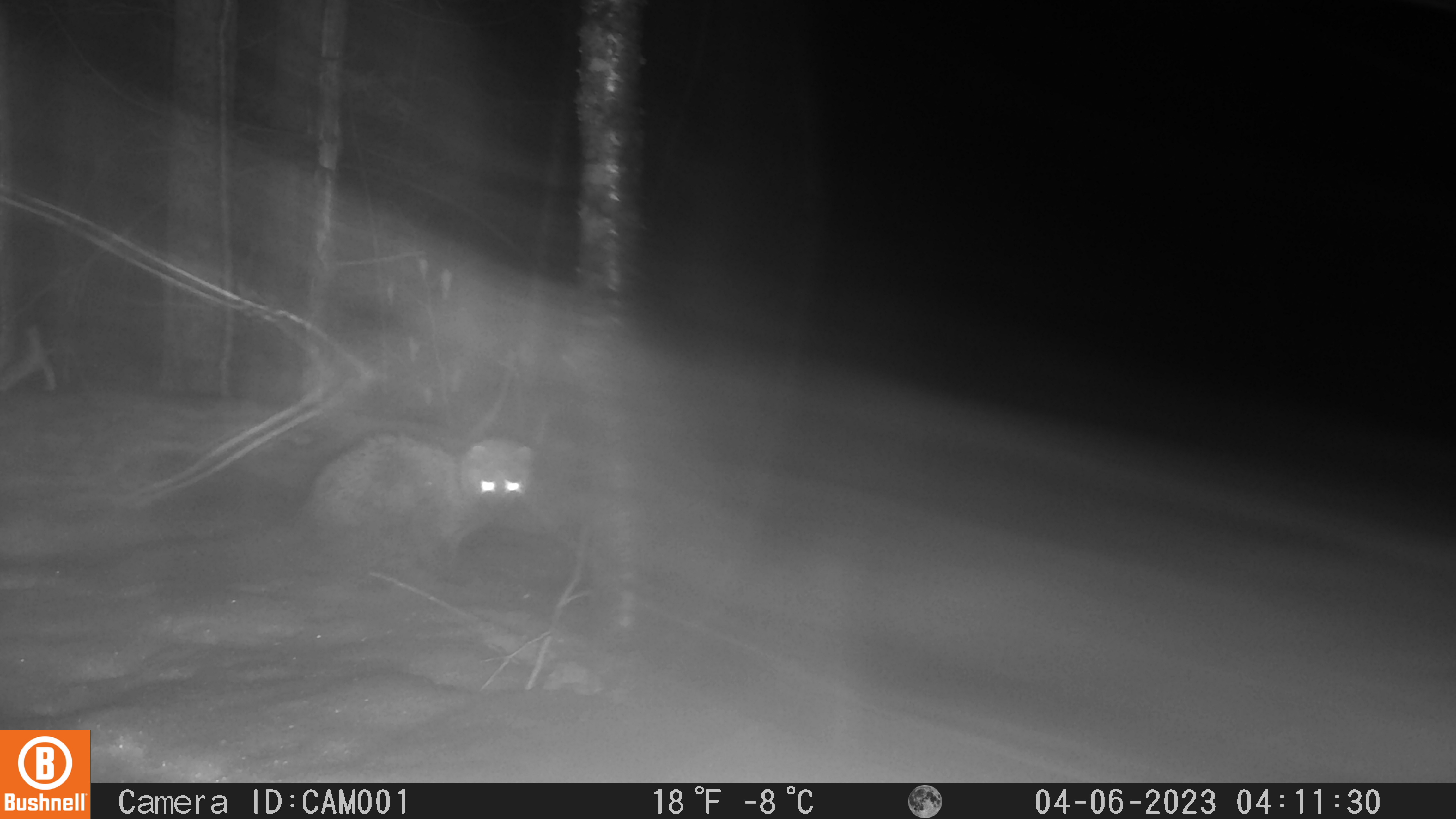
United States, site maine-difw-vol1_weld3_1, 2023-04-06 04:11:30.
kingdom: Animalia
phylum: Chordata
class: Mammalia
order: Carnivora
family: Mustelidae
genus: Pekania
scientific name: Pekania pennanti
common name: fisher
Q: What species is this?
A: Fisher (Pekania pennanti).